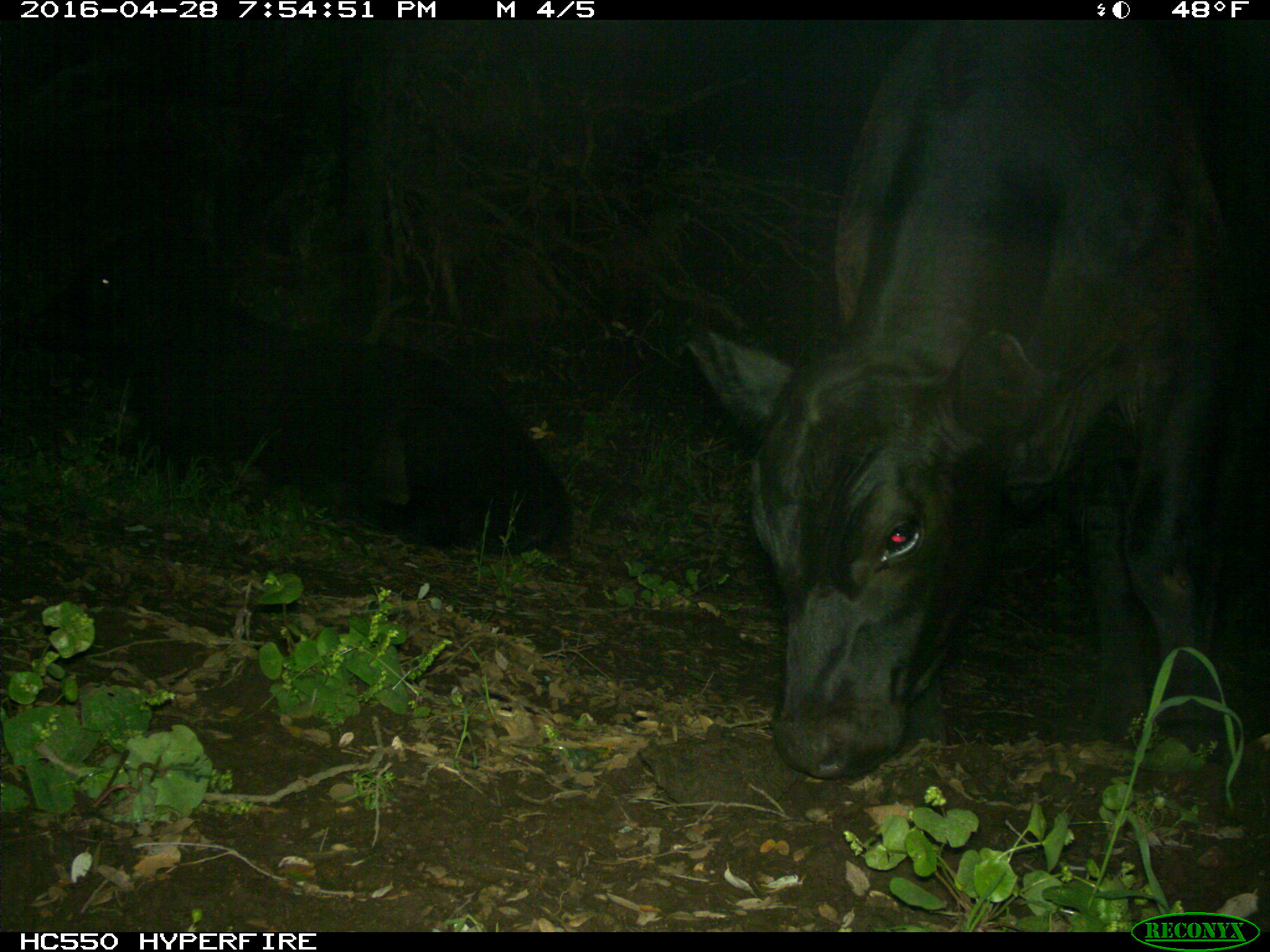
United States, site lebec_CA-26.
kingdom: Animalia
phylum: Chordata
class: Mammalia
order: Artiodactyla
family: Bovidae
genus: Bos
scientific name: Bos taurus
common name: domestic cow